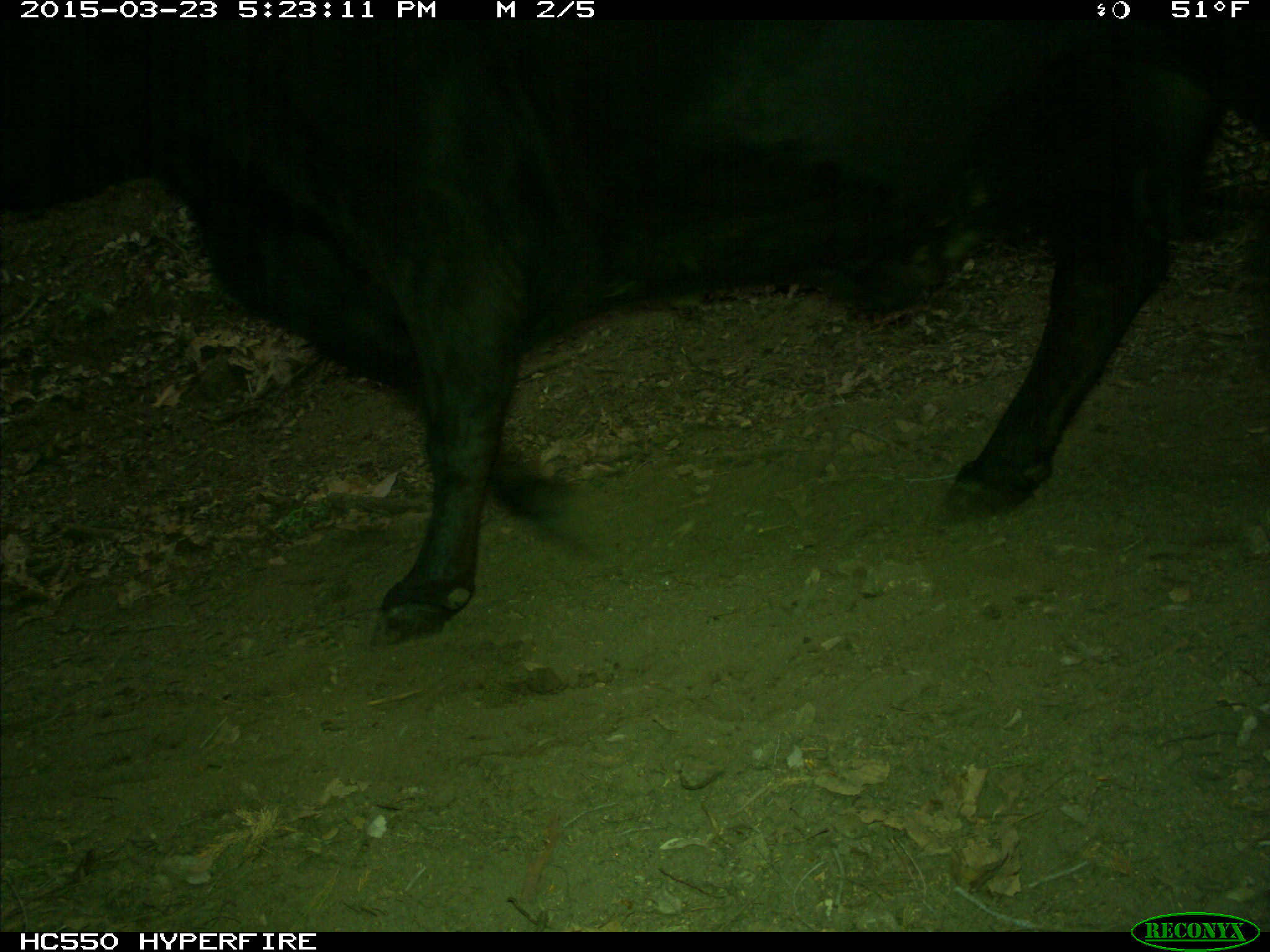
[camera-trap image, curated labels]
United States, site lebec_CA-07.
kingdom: Animalia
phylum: Chordata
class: Mammalia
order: Artiodactyla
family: Bovidae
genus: Bos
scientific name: Bos taurus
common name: domestic cow